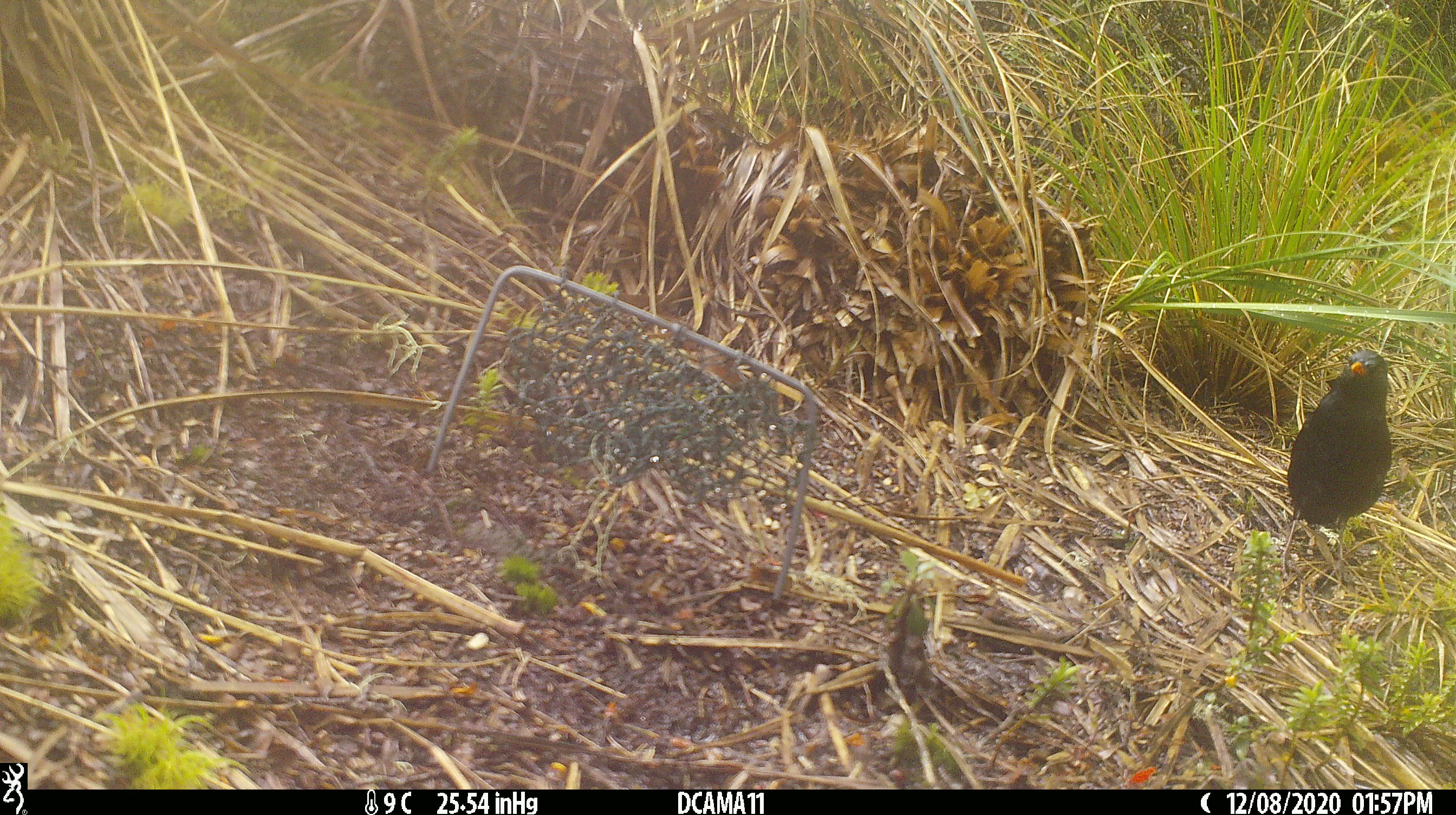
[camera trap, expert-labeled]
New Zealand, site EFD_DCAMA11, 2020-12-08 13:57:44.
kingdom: Animalia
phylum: Chordata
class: Aves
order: Passeriformes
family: Turdidae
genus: Turdus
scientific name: Turdus merula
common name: eurasian blackbird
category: blackbird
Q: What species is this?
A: Blackbird (eurasian blackbird) (Turdus merula).